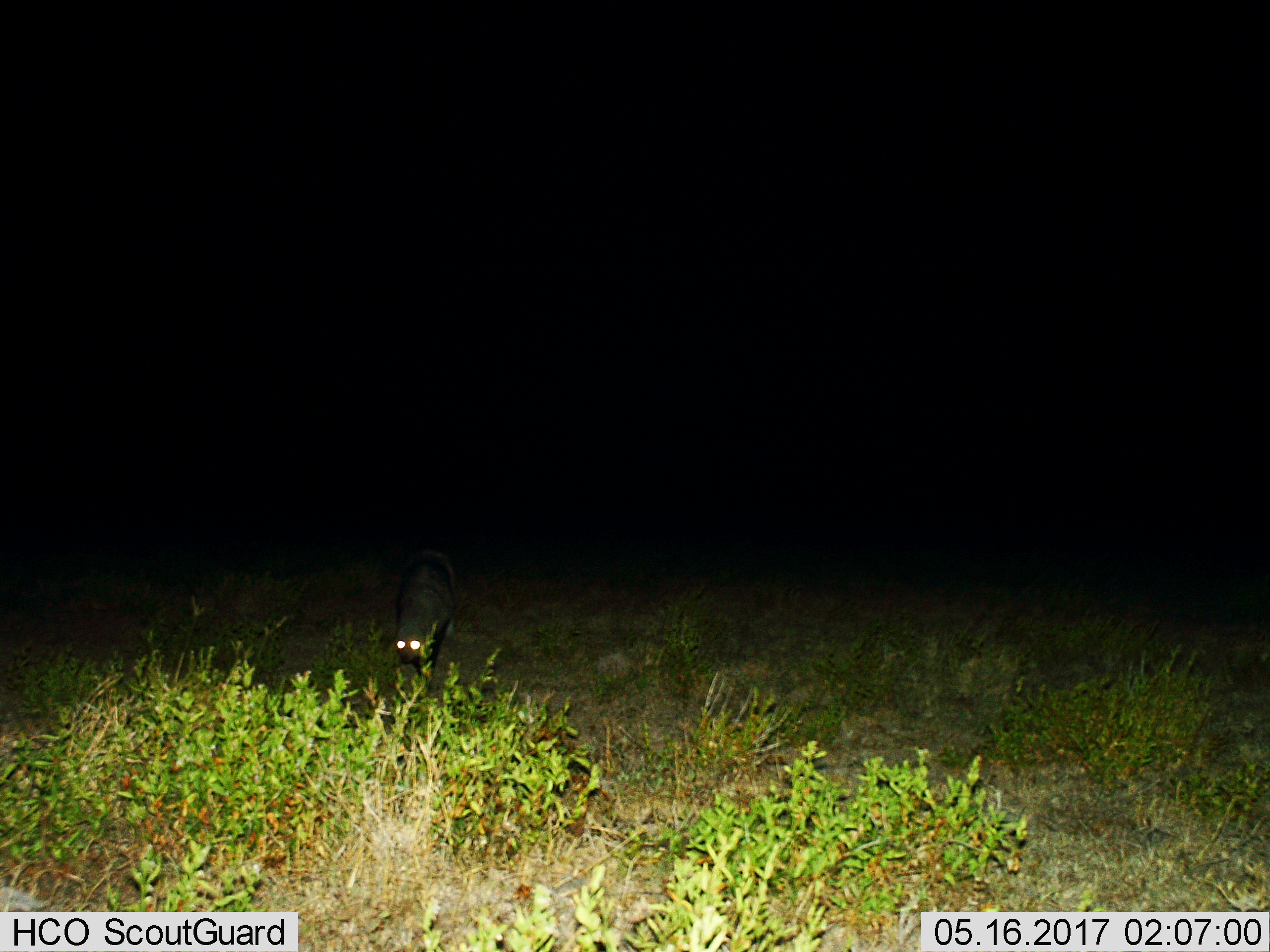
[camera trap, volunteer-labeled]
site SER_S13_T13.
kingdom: Animalia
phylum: Chordata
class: Mammalia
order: Carnivora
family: Hyaenidae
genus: Crocuta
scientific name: Crocuta crocuta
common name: spotted hyena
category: hyenaspotted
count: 1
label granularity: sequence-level